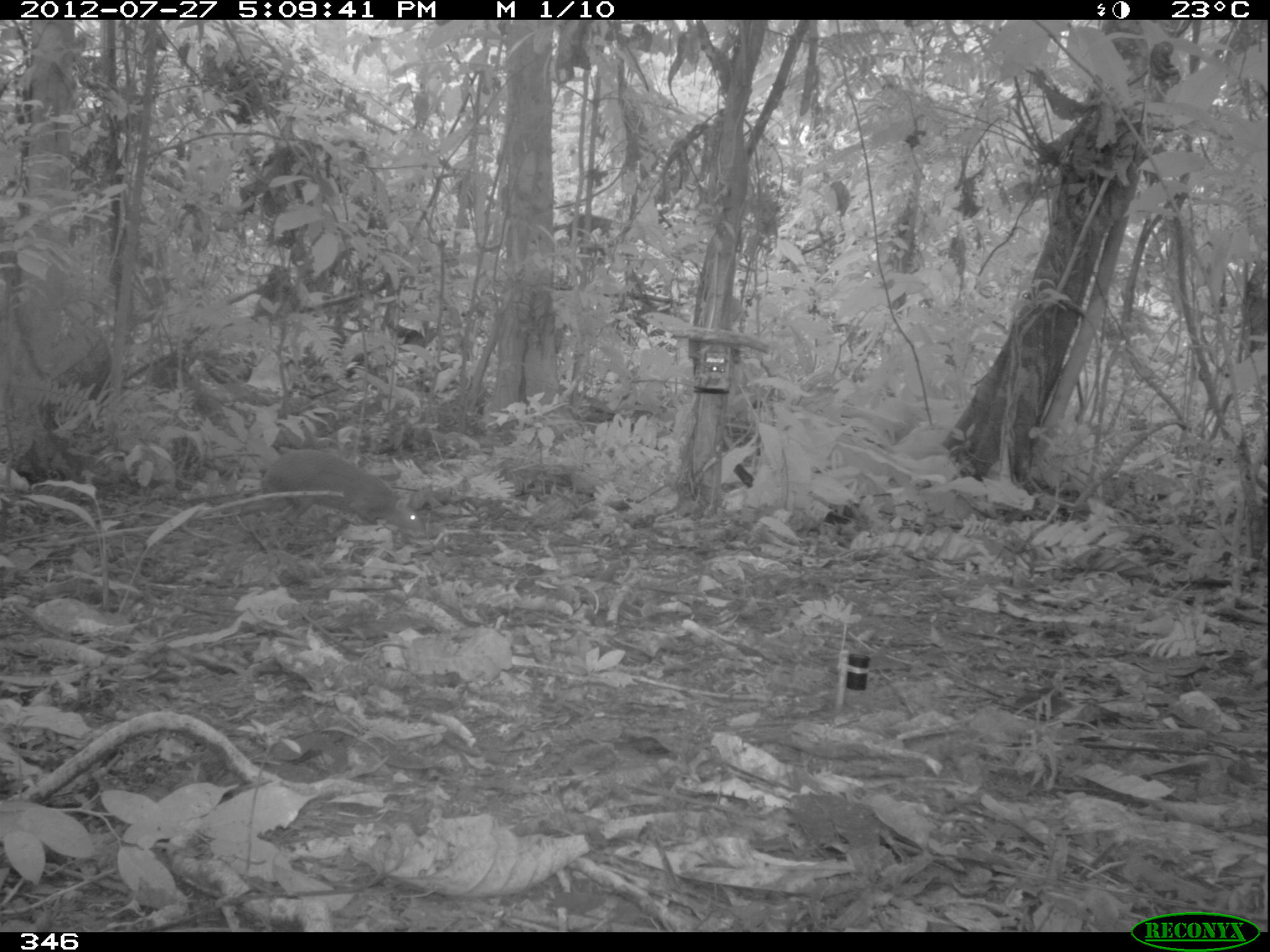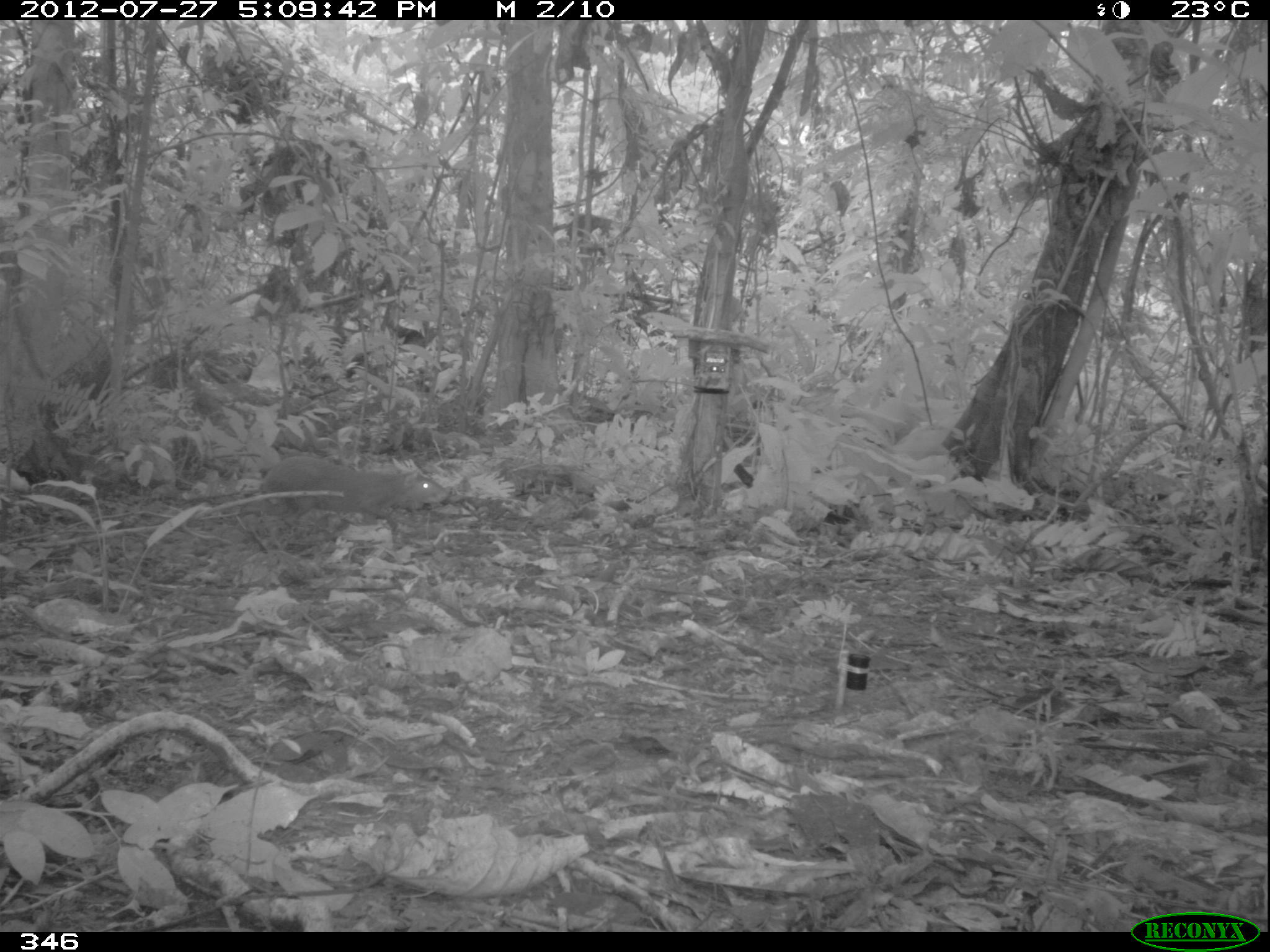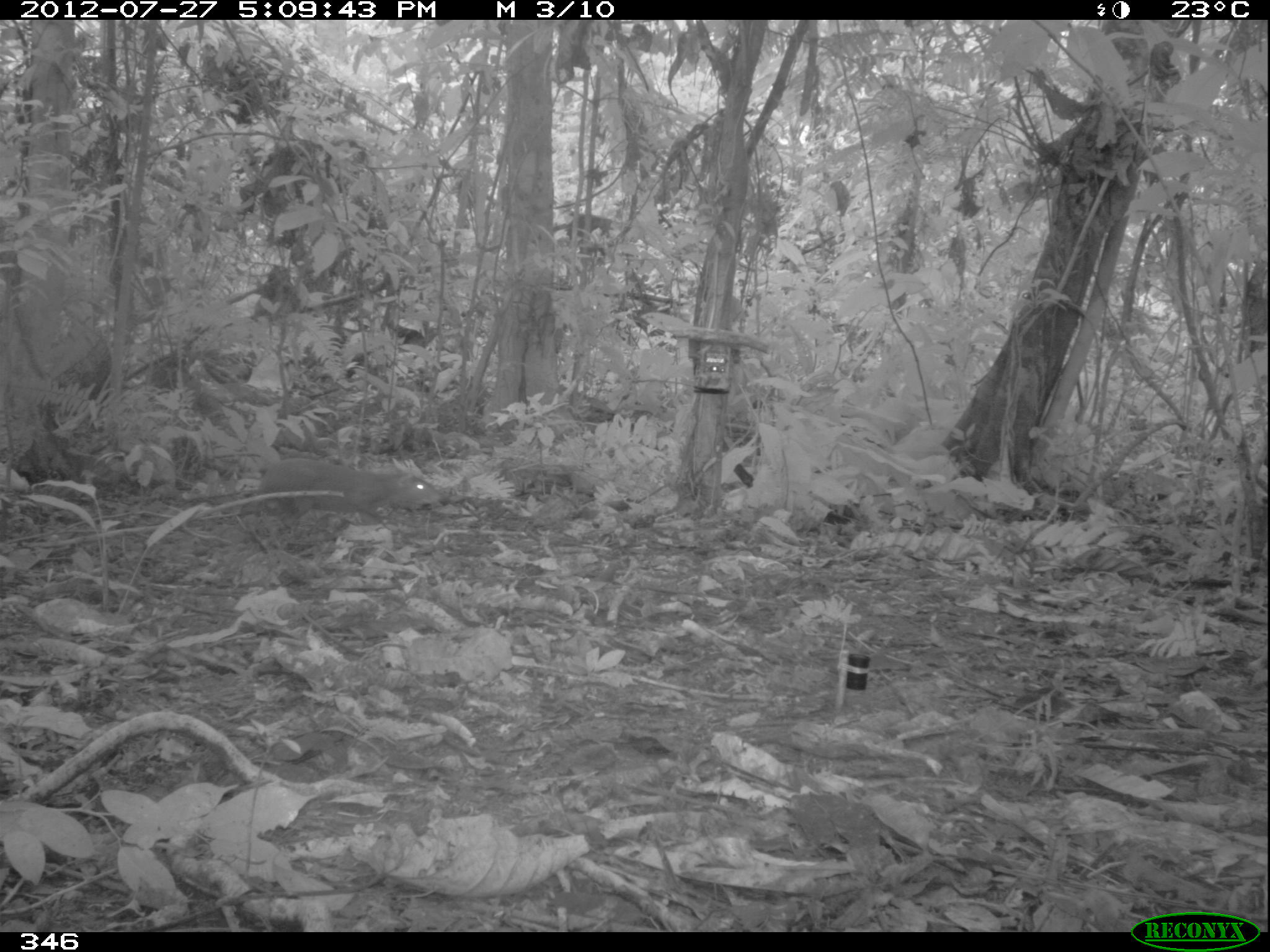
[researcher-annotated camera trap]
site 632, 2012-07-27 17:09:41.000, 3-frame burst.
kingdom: Animalia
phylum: Chordata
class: Mammalia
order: Rodentia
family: Dasyproctidae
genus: Dasyprocta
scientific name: Dasyprocta punctata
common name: central american agouti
Dasyprocta punctata (central american agouti).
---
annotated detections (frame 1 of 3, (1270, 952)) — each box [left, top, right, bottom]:
dasyprocta punctata: [237, 447, 425, 537]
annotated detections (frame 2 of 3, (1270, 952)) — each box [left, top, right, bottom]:
dasyprocta punctata: [259, 453, 449, 528]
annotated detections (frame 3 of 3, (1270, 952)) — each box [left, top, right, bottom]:
dasyprocta punctata: [247, 455, 441, 525]